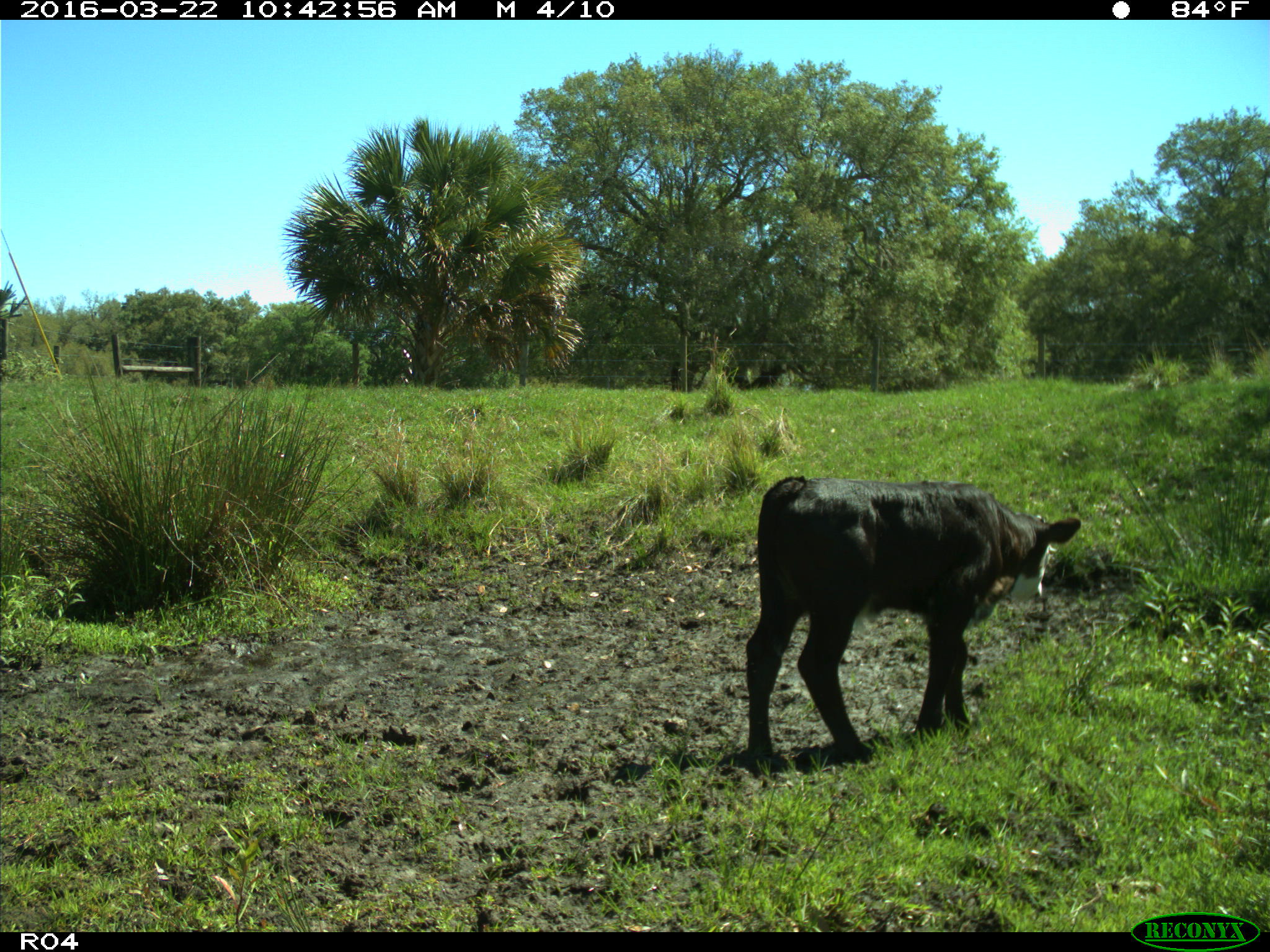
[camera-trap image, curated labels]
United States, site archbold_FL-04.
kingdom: Animalia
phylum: Chordata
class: Mammalia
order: Artiodactyla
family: Bovidae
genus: Bos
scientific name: Bos taurus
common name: domestic cow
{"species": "Bos taurus (domestic cow)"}